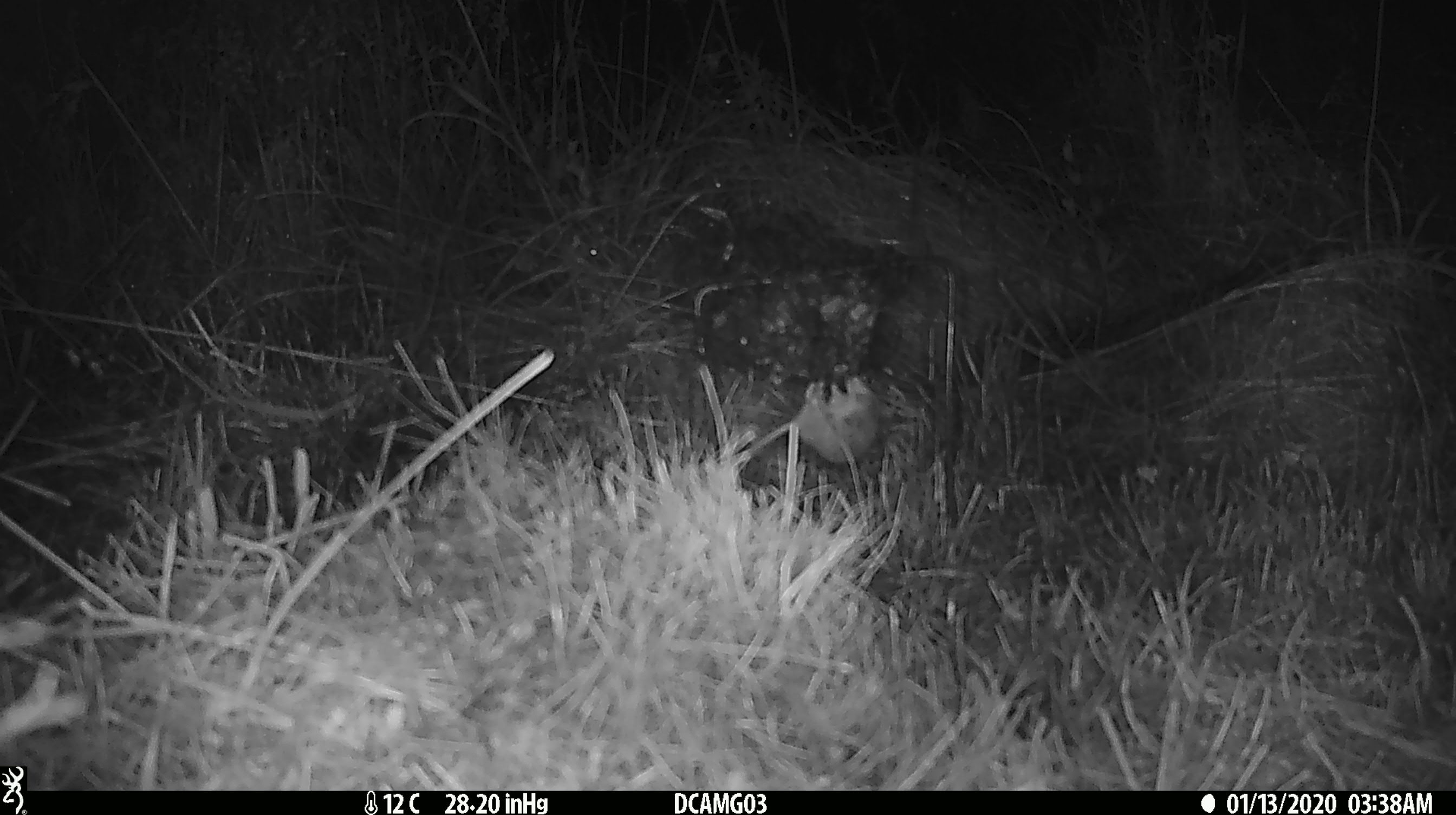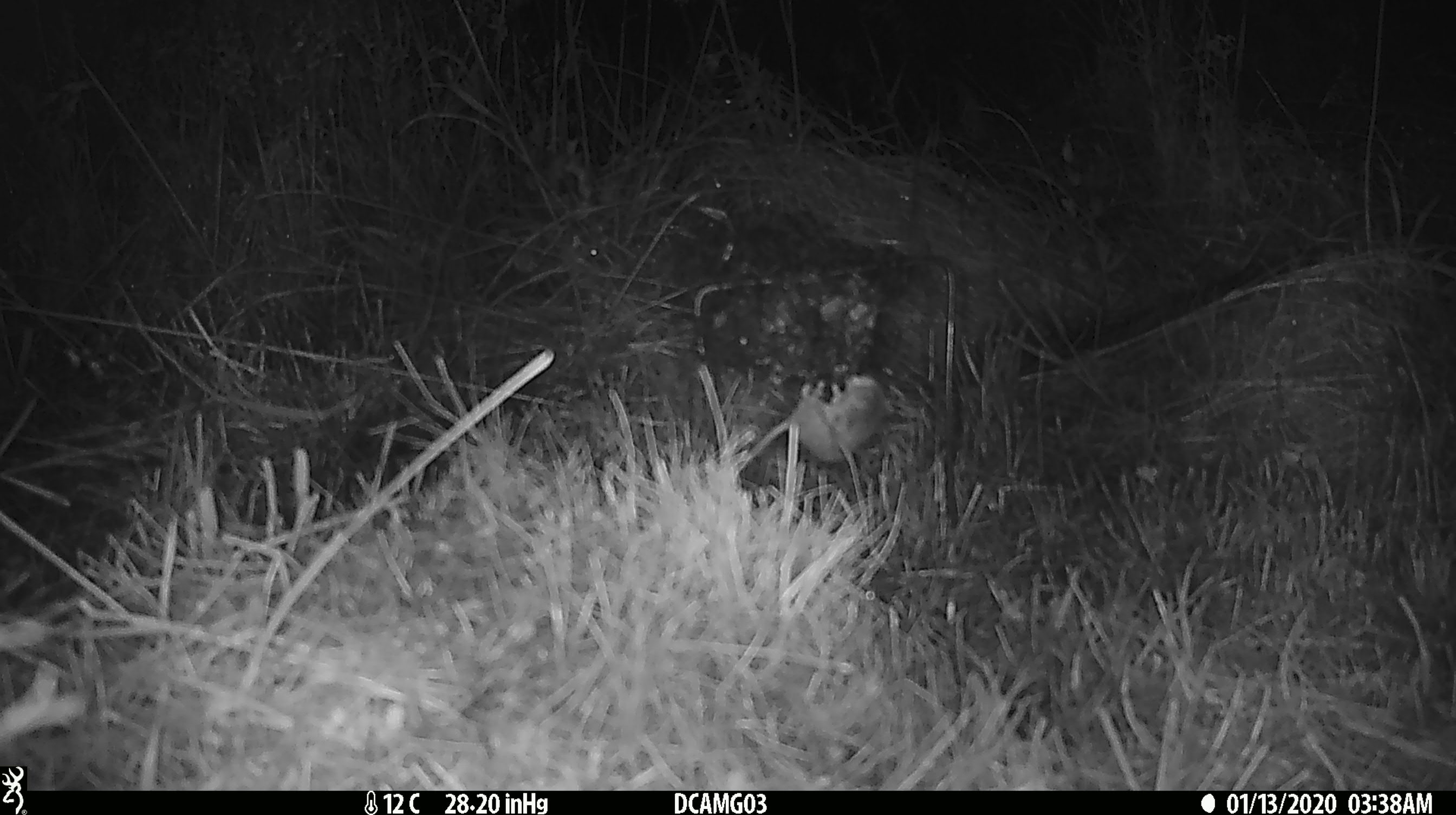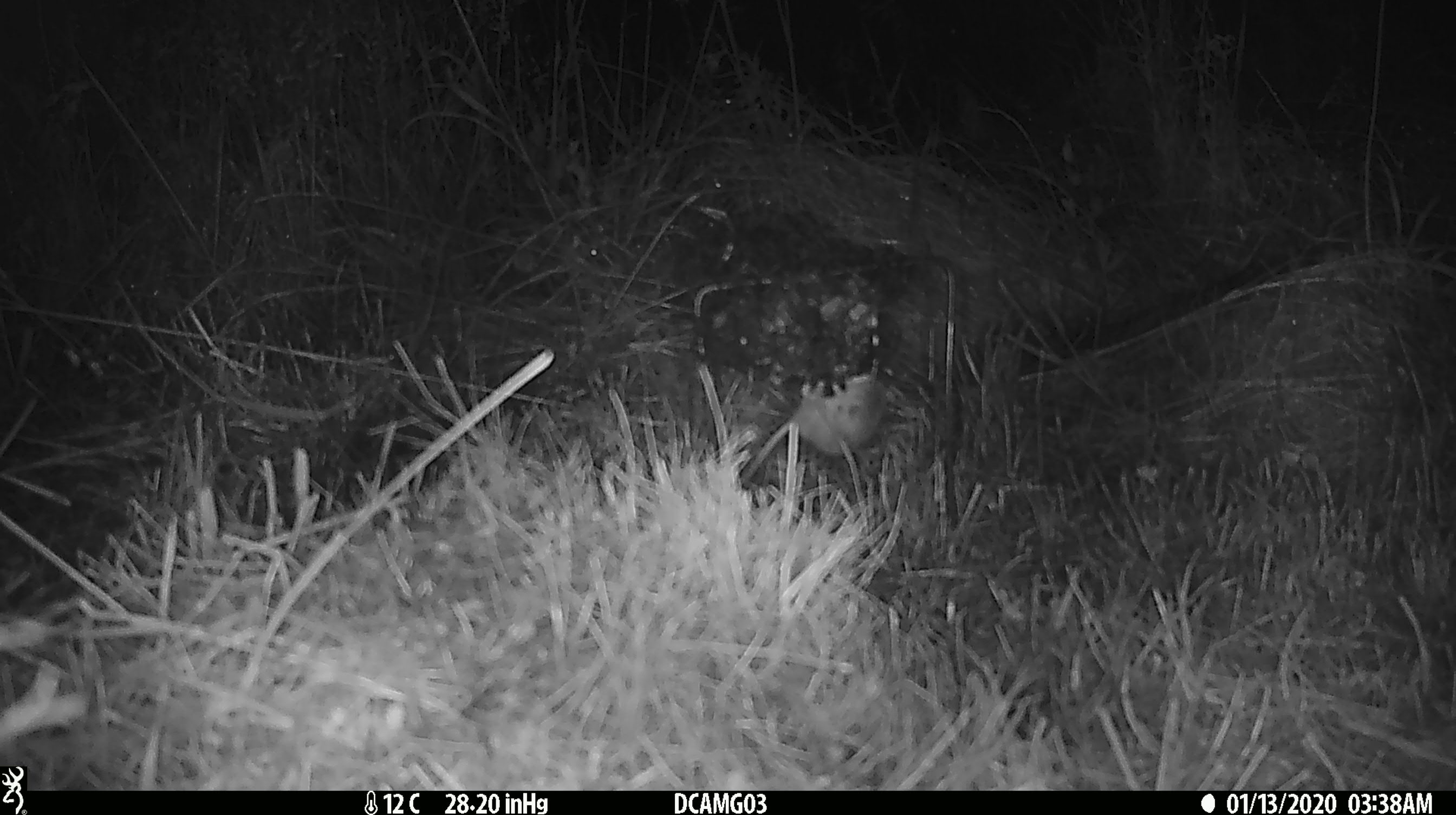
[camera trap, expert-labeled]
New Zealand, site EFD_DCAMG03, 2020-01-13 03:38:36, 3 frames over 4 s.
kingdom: Animalia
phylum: Chordata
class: Mammalia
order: Rodentia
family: Muridae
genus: Mus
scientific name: Mus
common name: mouse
Mouse (Mus).